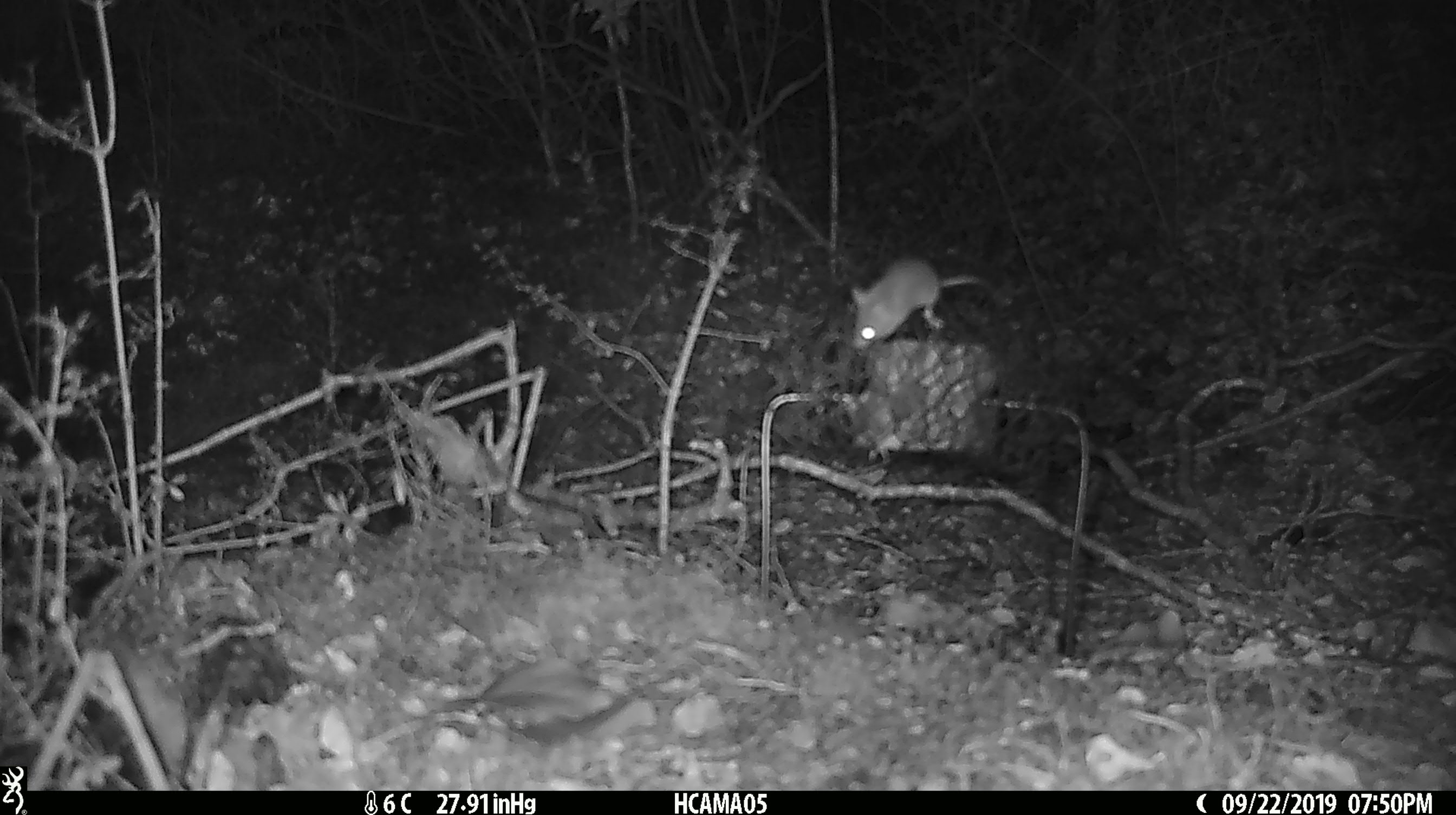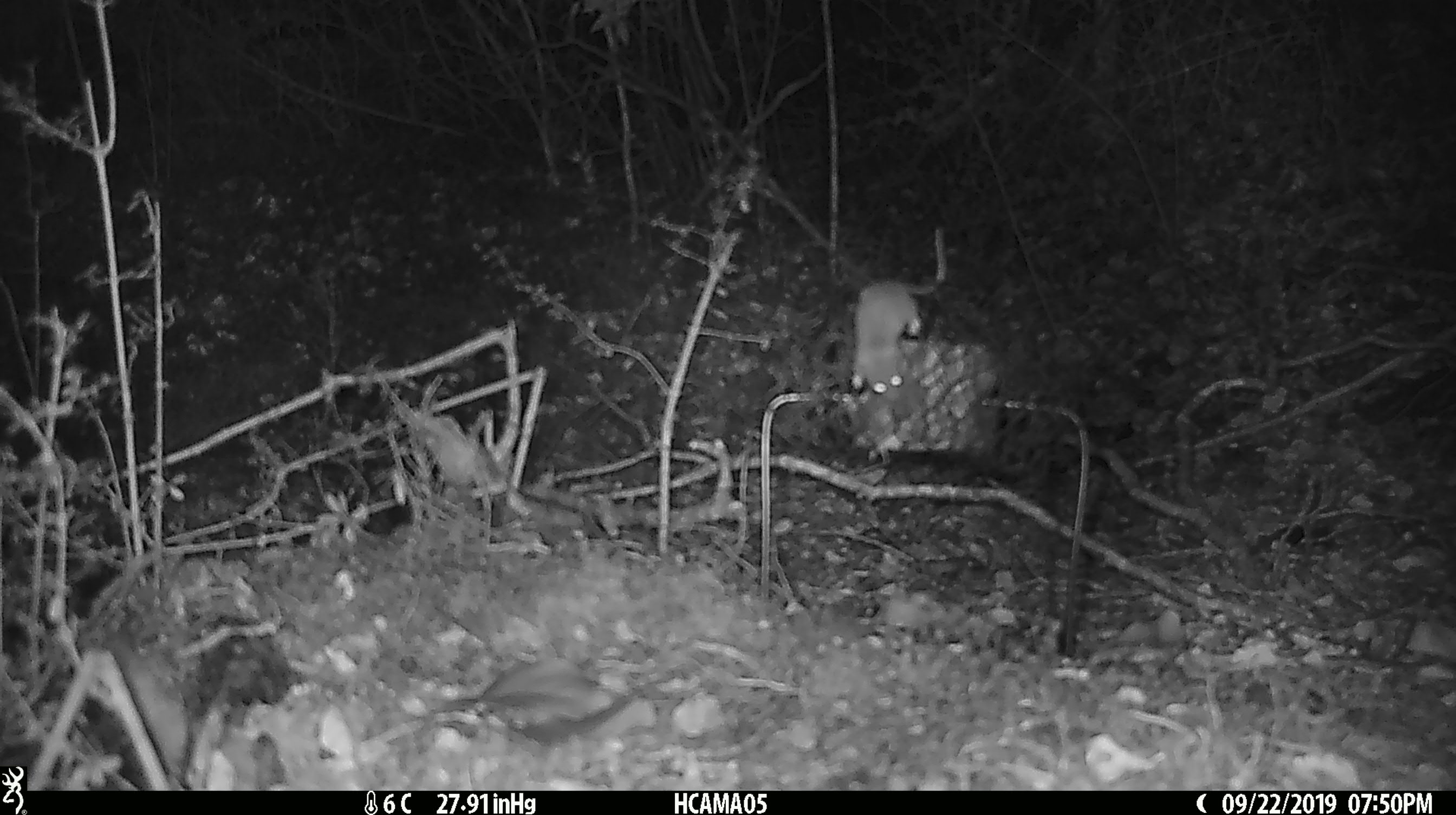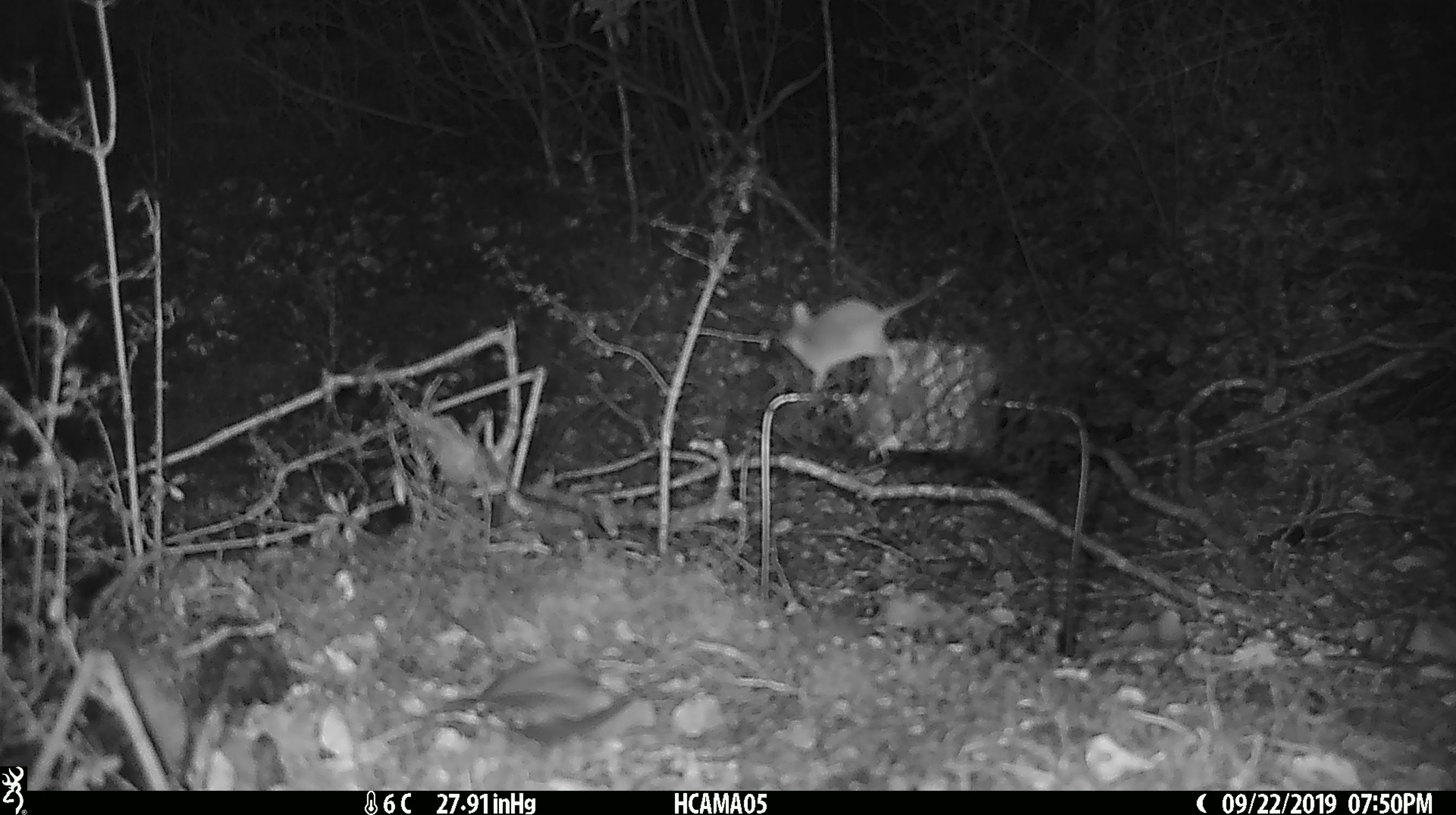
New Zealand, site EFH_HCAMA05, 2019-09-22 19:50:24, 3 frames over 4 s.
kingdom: Animalia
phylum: Chordata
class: Mammalia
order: Rodentia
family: Muridae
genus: Mus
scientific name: Mus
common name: mouse